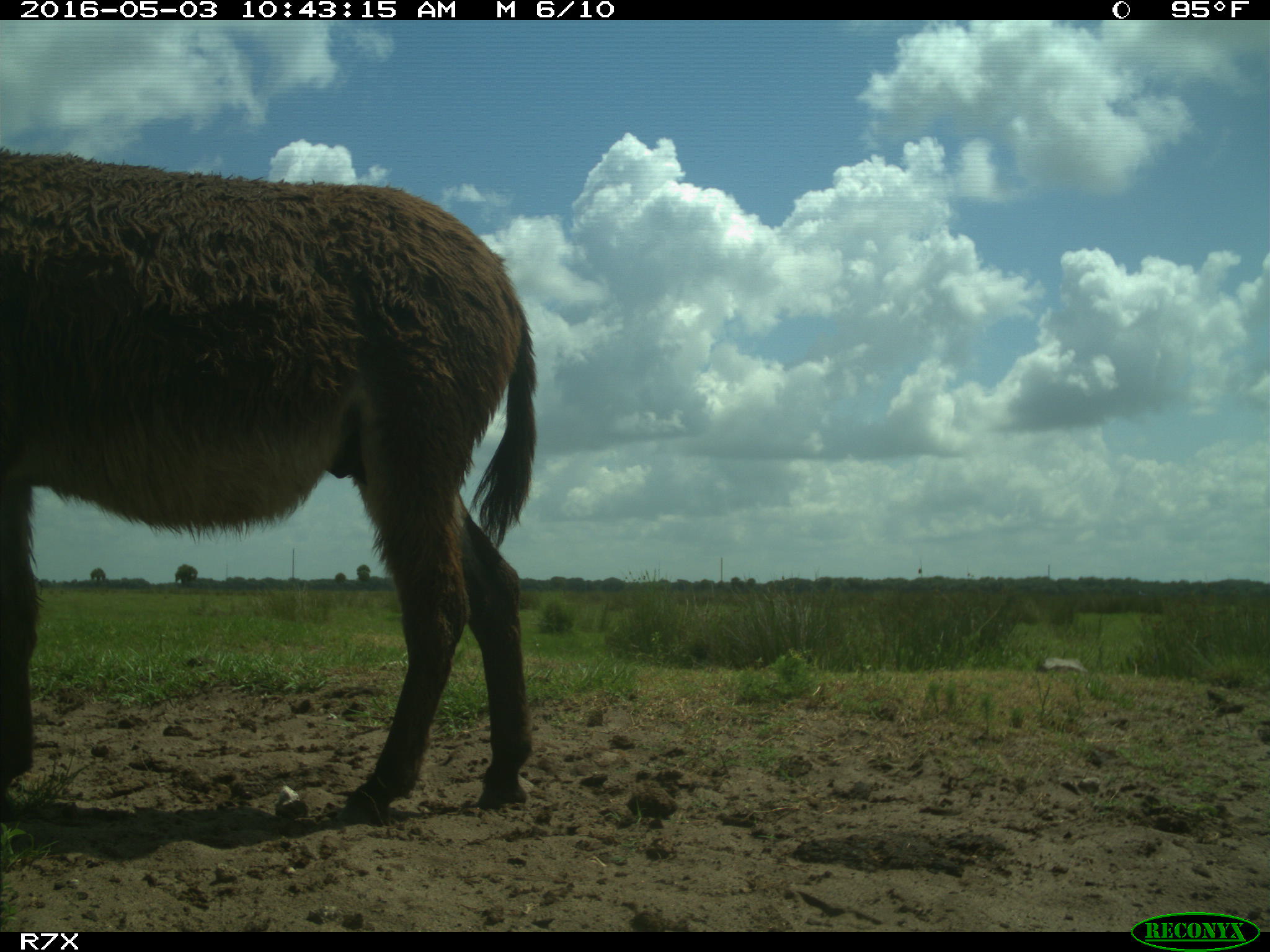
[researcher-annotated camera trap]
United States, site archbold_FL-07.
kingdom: Animalia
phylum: Chordata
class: Mammalia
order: Artiodactyla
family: Bovidae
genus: Bos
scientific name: Bos taurus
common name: domestic cow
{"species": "Bos taurus (domestic cow)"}